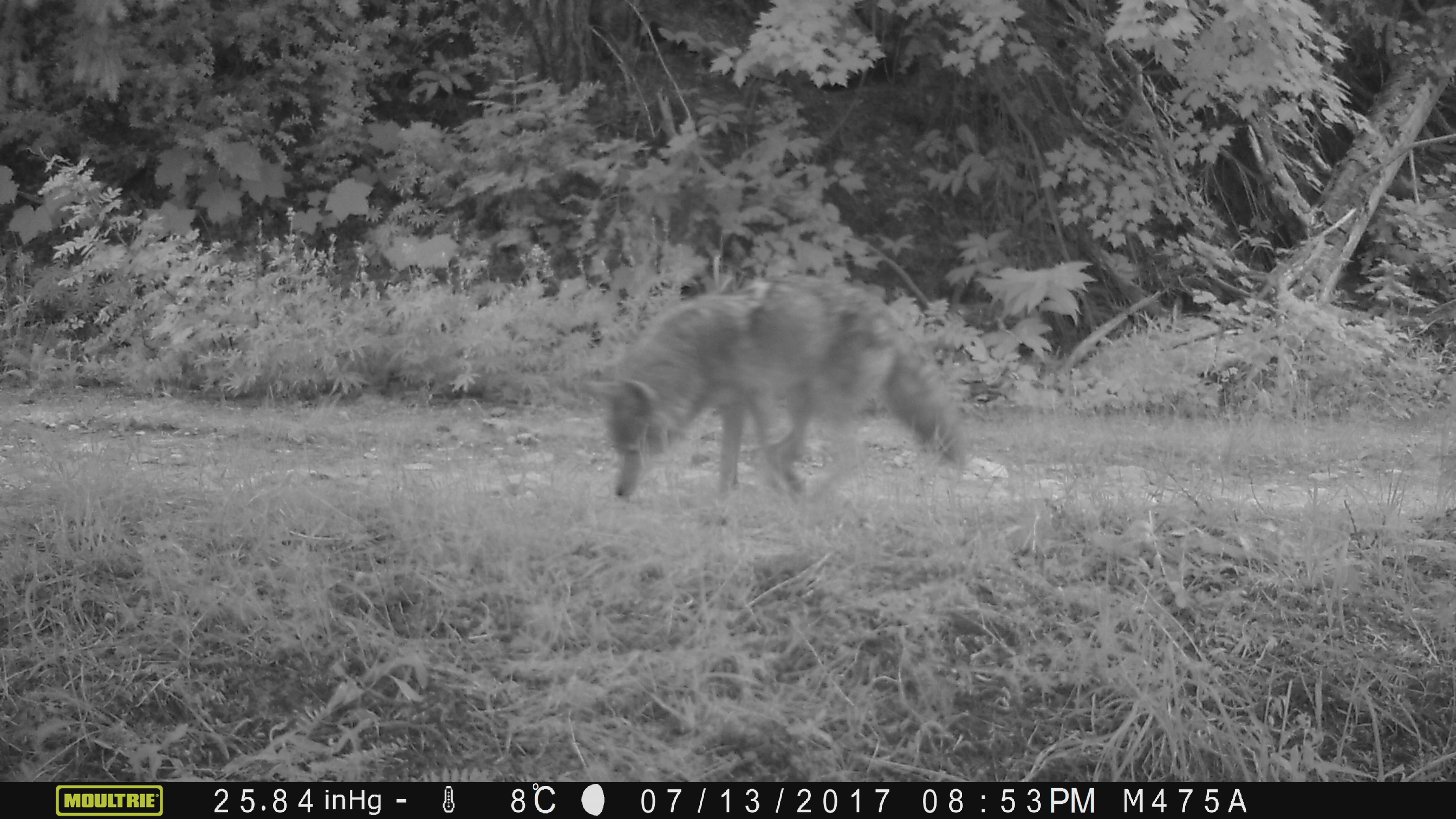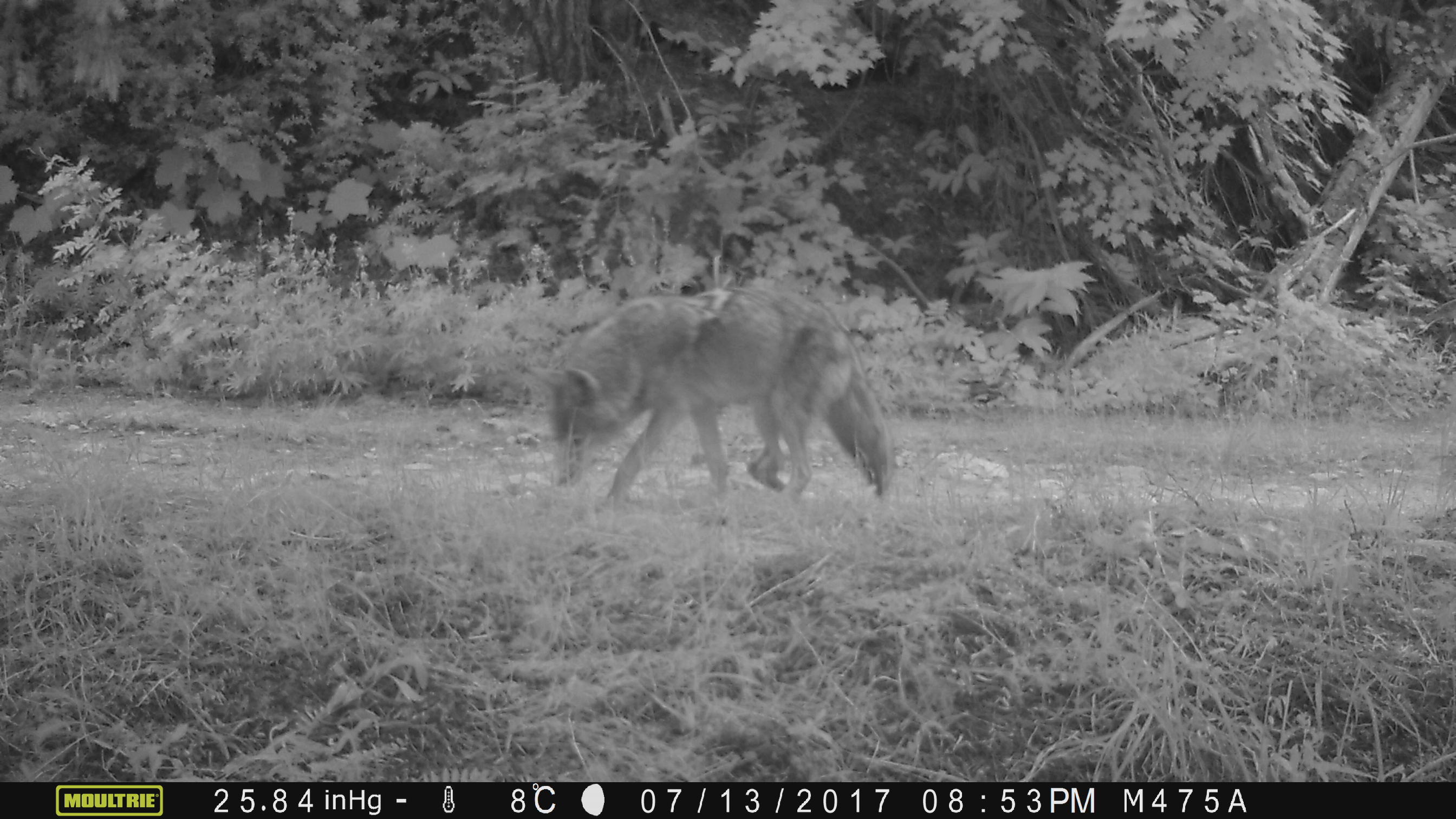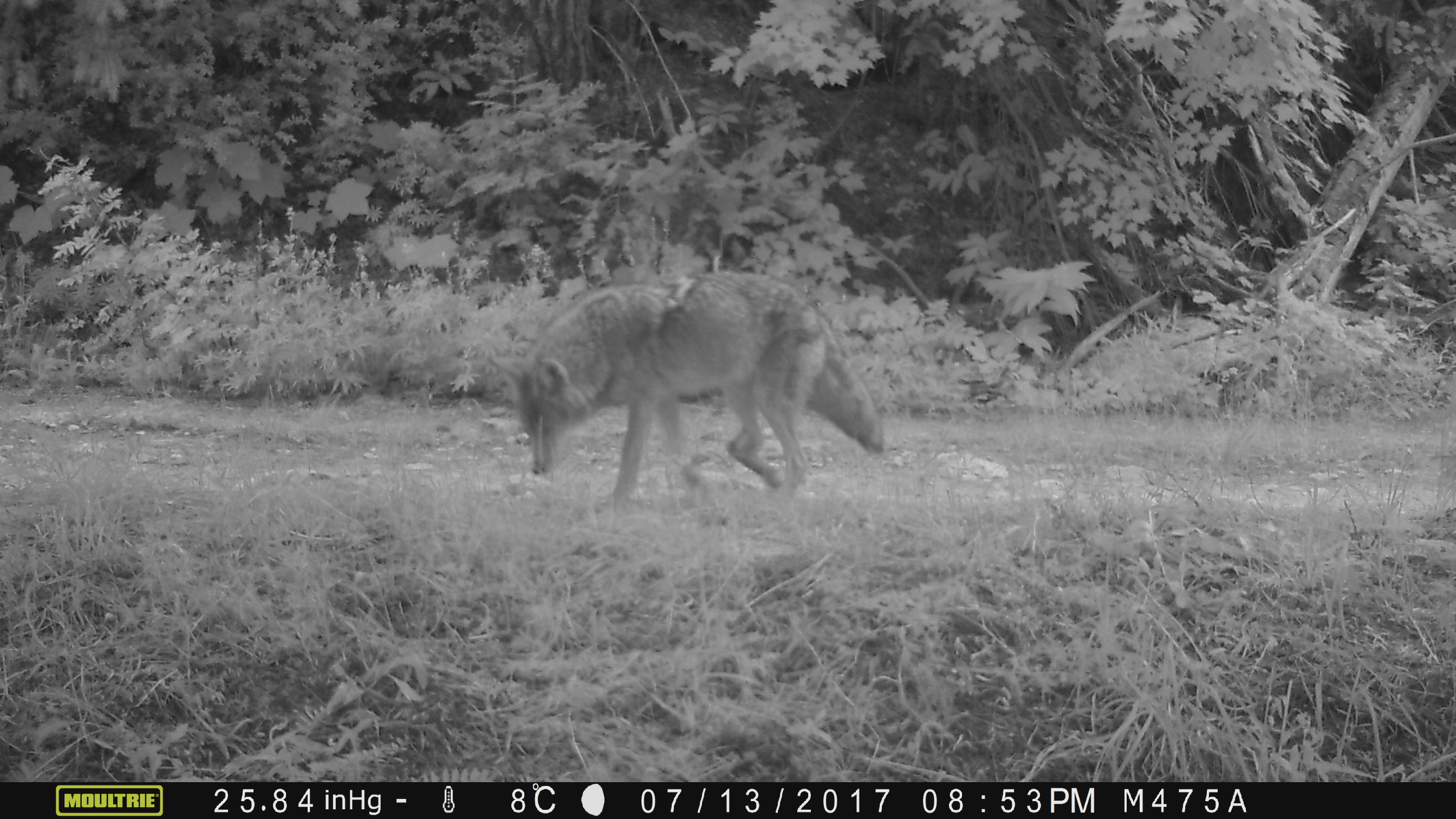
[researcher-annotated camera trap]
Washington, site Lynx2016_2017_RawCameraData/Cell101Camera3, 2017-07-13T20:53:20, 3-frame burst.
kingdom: Animalia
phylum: Chordata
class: Mammalia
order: Carnivora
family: Canidae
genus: Canis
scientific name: Canis latrans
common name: coyote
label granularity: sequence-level